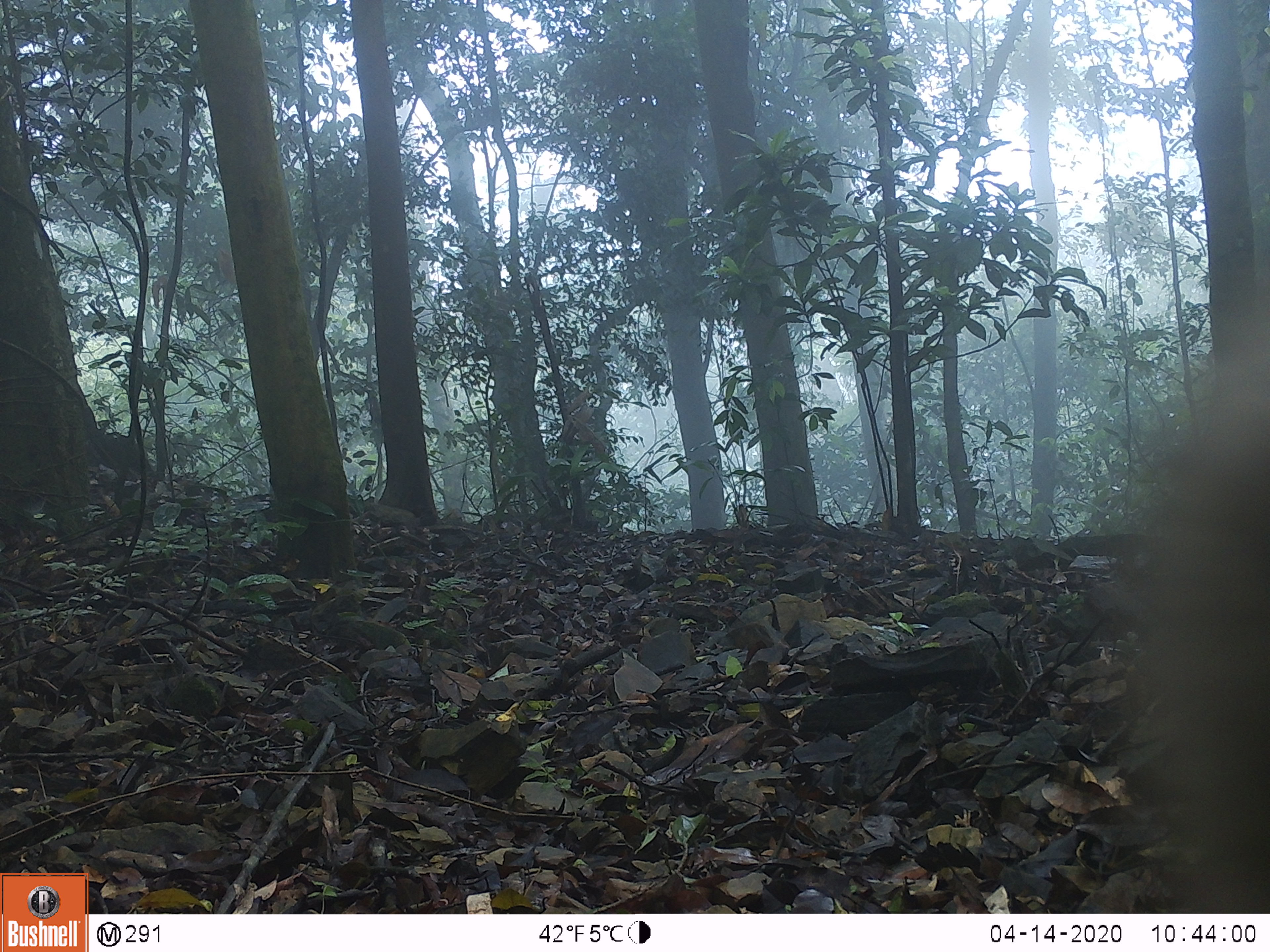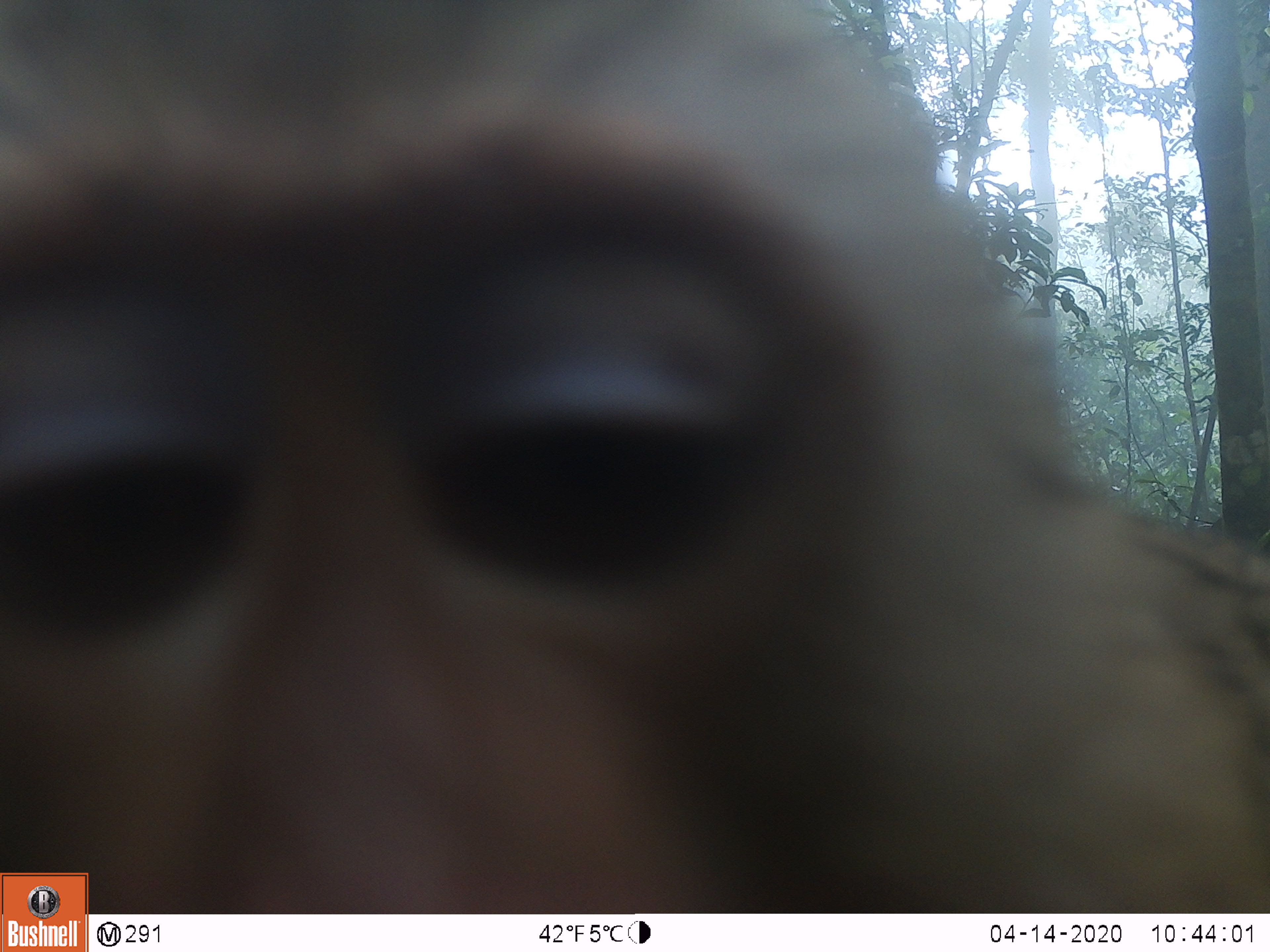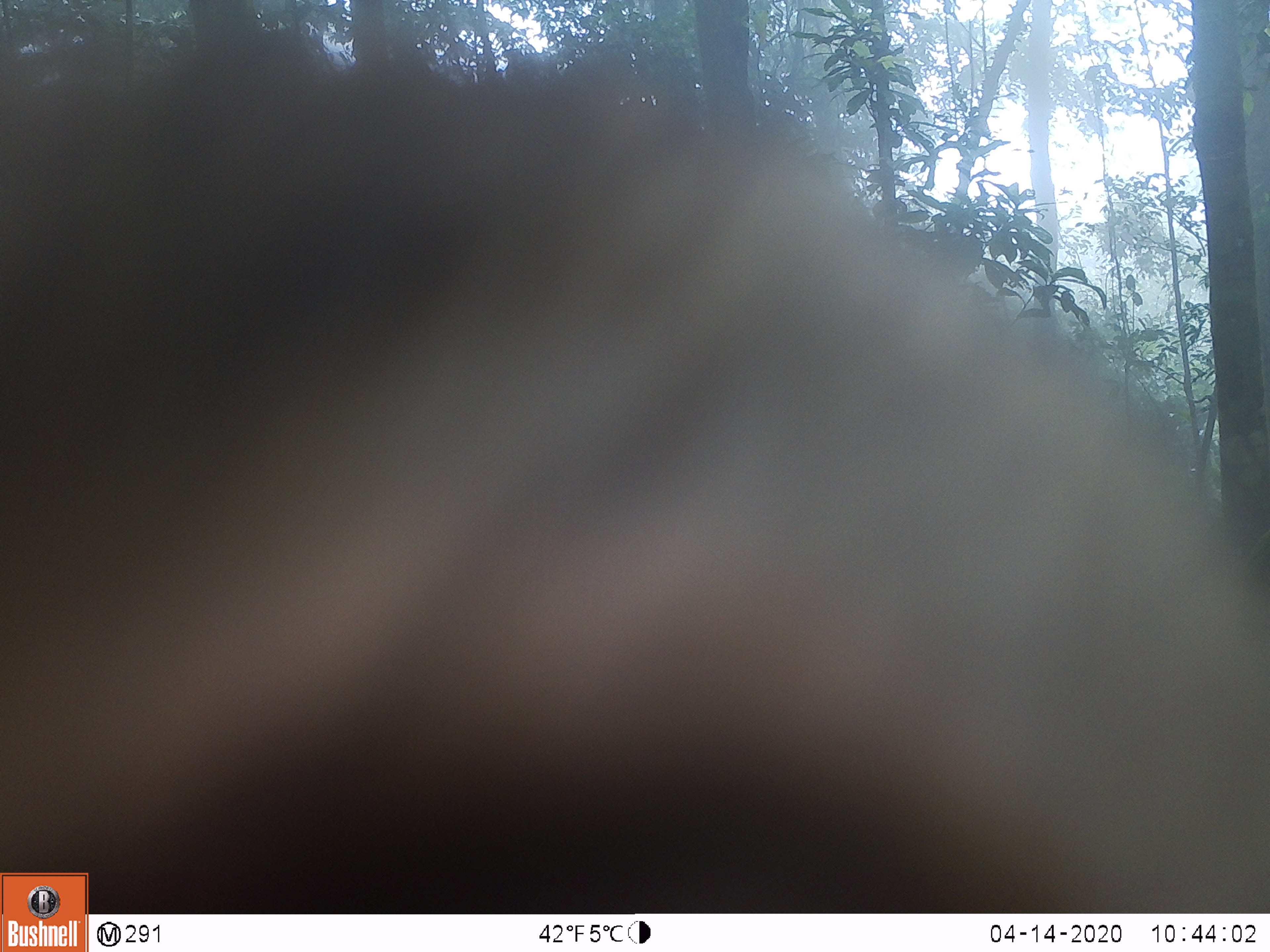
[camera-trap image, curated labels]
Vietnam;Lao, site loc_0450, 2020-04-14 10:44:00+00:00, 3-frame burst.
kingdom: Animalia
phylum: Chordata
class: Mammalia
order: Primates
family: Cercopithecidae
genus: Macaca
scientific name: Macaca nemestrina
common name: pig-tailed macaque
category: pig tailed macaque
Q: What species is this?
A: Pig tailed macaque (pig-tailed macaque) (Macaca nemestrina).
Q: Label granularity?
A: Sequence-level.